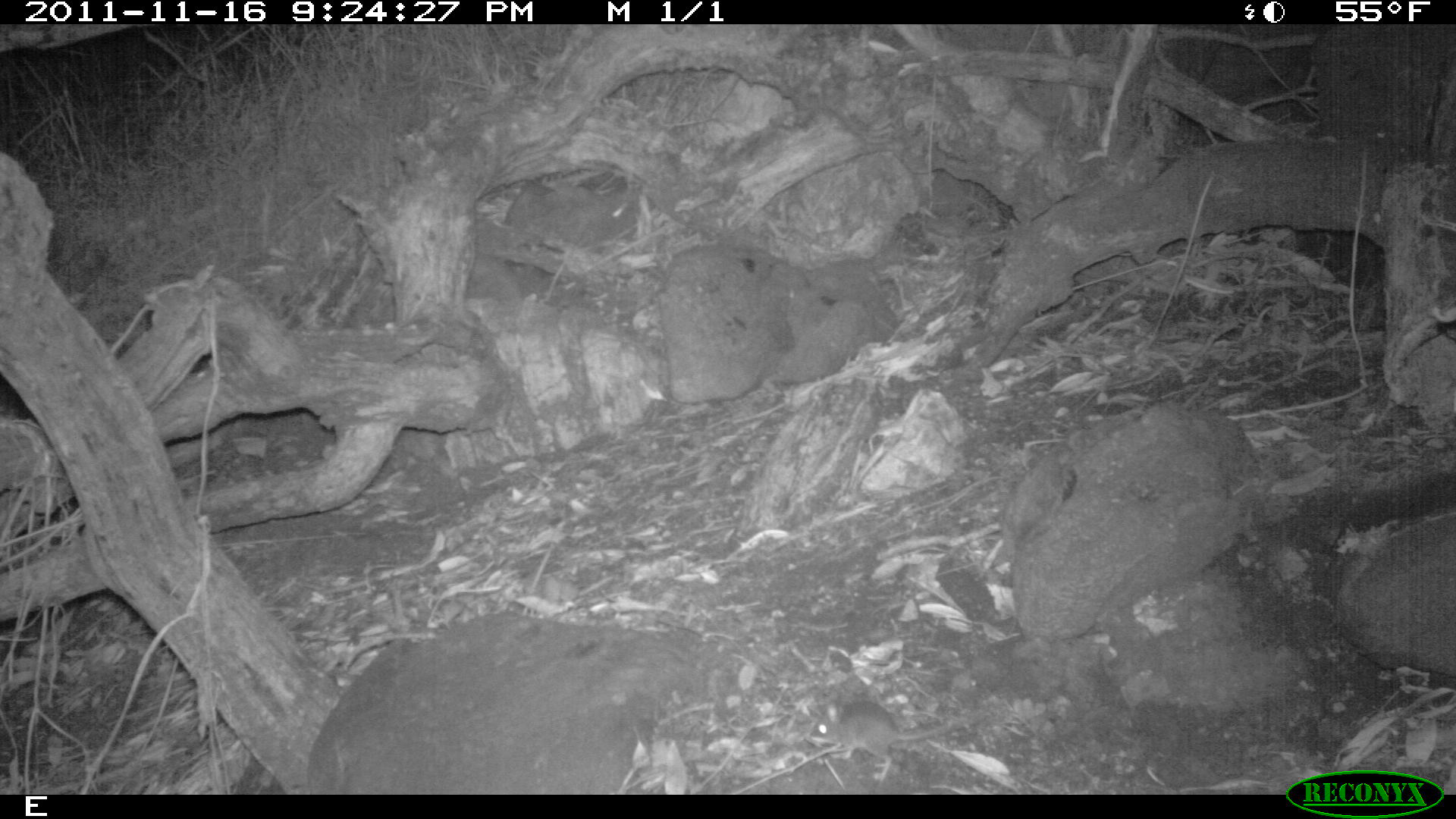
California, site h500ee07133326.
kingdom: Animalia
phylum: Chordata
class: Mammalia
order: Rodentia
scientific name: Rodentia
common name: rodent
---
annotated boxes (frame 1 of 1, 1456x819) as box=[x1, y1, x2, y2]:
rodent: box=[809, 700, 946, 780]